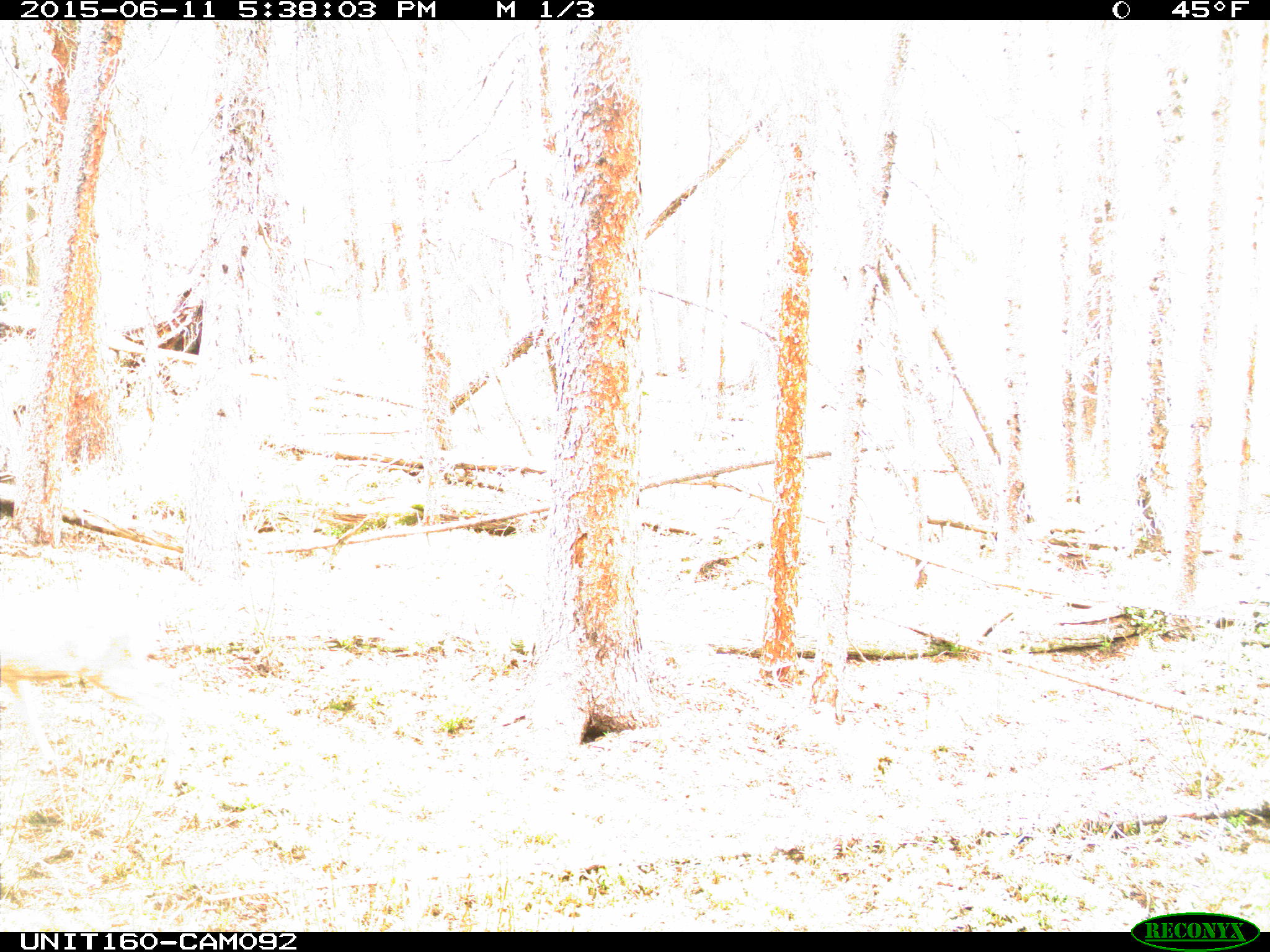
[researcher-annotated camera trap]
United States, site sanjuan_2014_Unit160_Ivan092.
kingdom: Animalia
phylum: Chordata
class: Mammalia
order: Artiodactyla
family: Cervidae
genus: Odocoileus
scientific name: Odocoileus hemionus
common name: mule deer